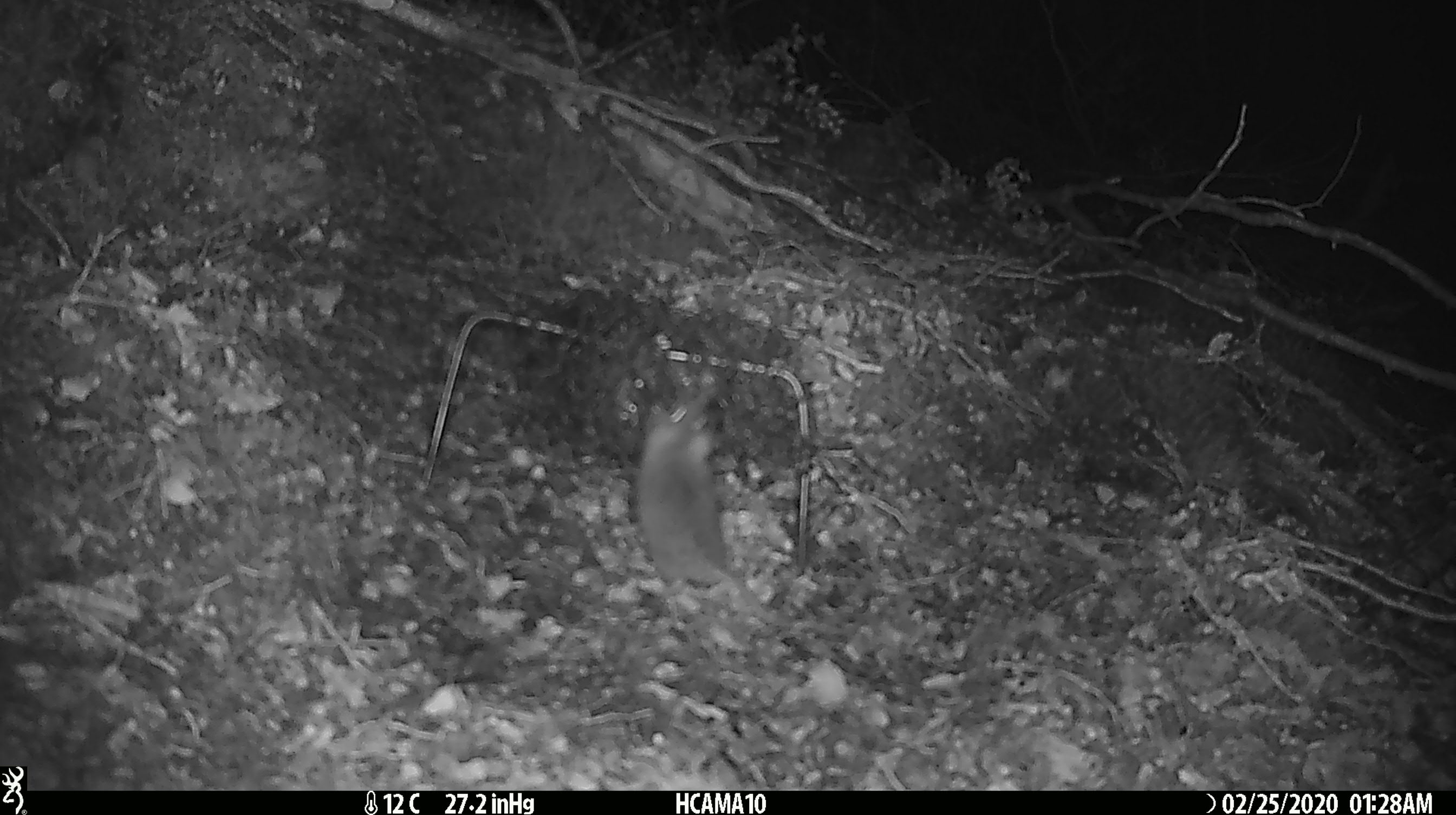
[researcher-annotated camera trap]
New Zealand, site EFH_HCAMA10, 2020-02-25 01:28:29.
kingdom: Animalia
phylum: Chordata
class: Mammalia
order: Rodentia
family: Muridae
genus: Mus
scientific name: Mus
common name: mouse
Mouse (Mus).